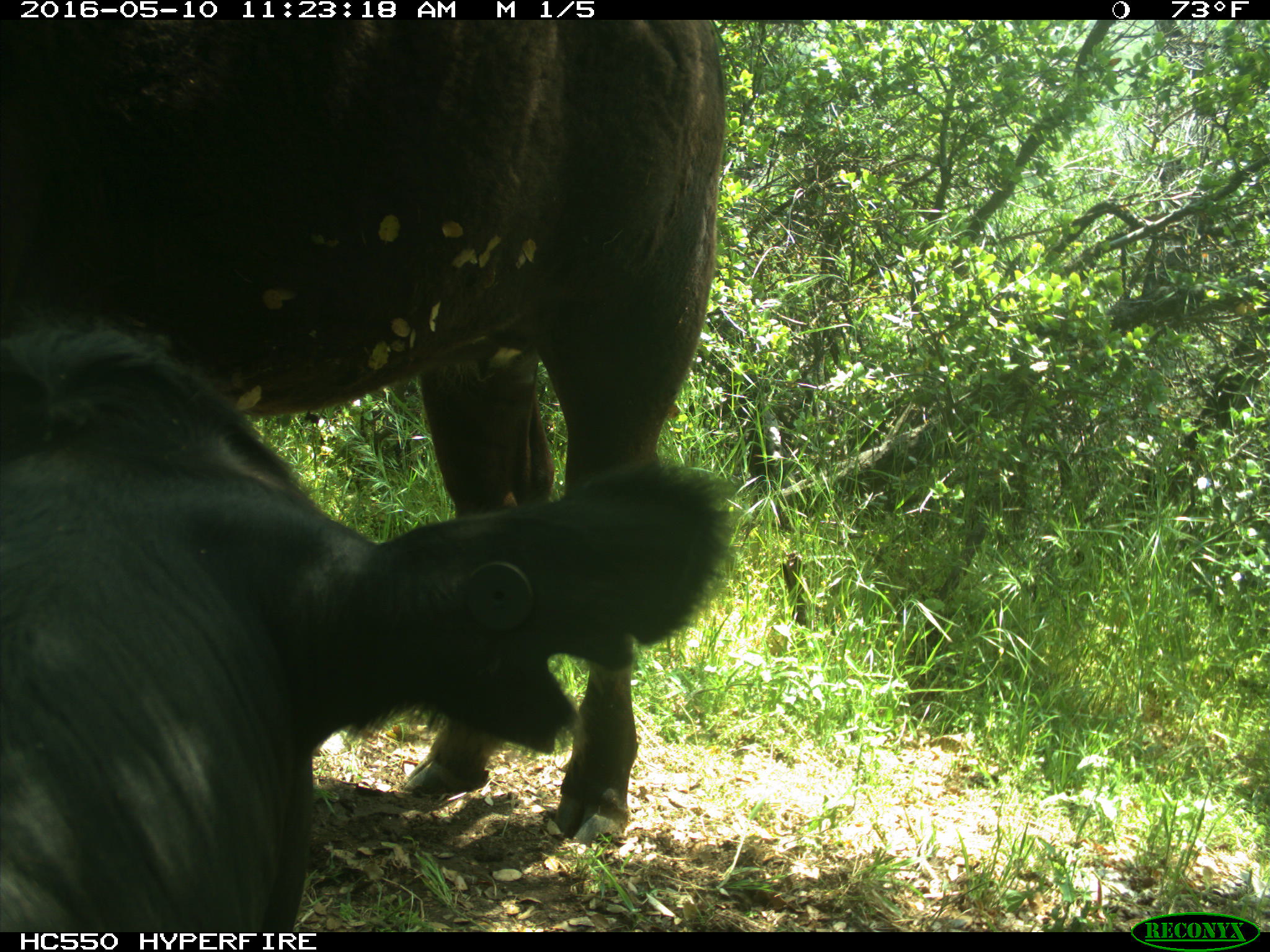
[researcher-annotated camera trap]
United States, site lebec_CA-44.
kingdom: Animalia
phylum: Chordata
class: Mammalia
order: Artiodactyla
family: Bovidae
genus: Bos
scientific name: Bos taurus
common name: domestic cow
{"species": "Bos taurus (domestic cow)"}